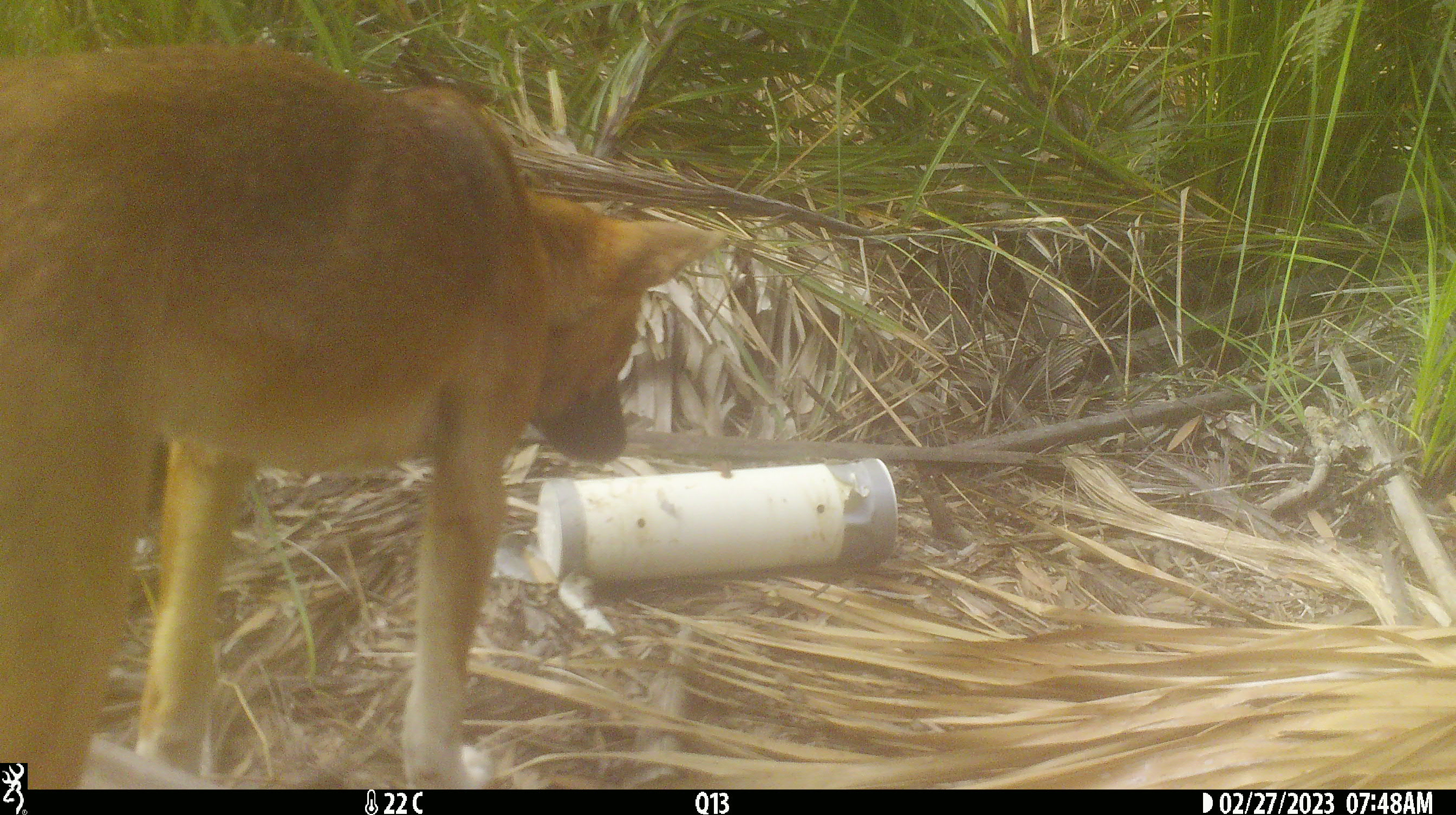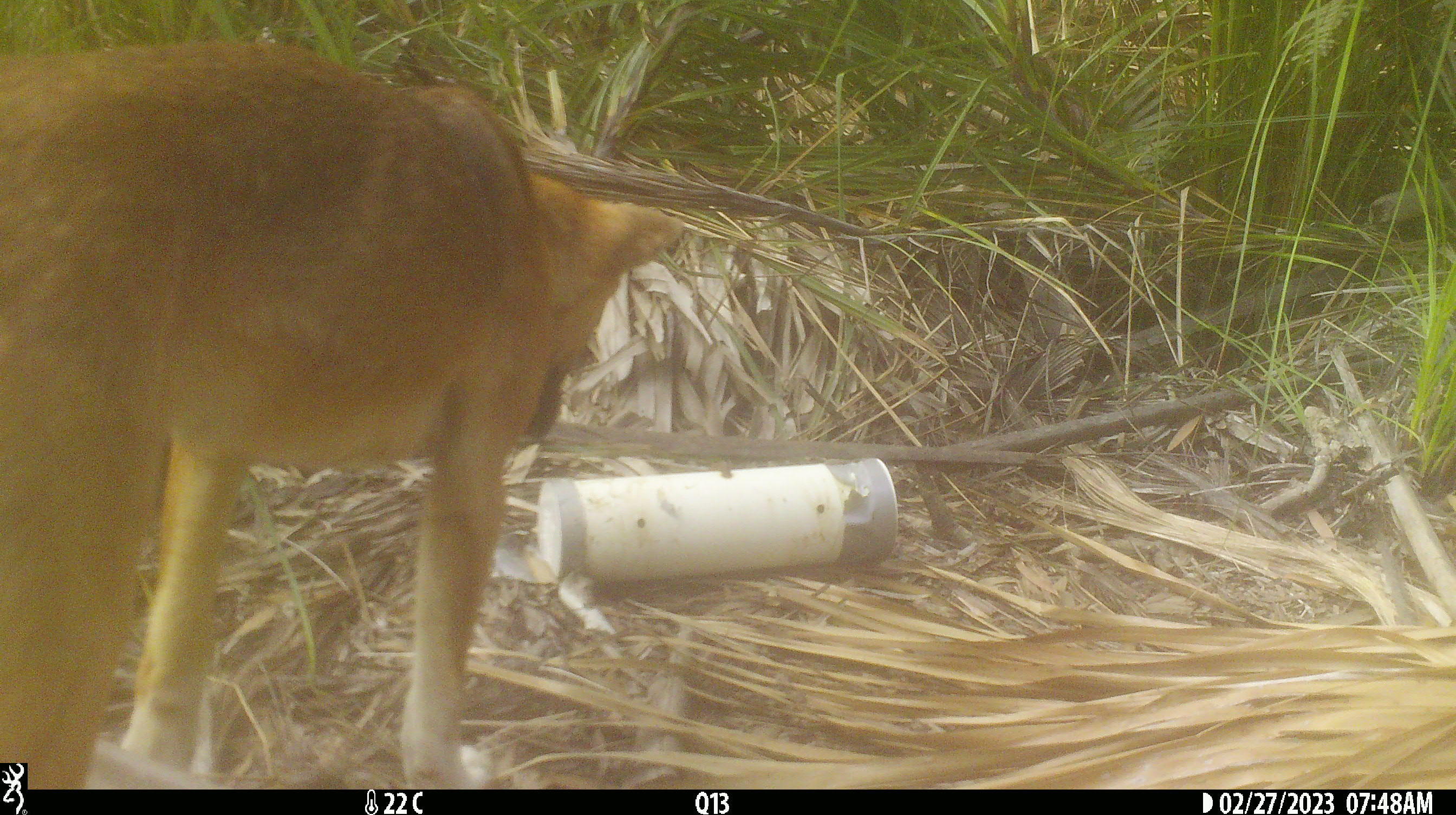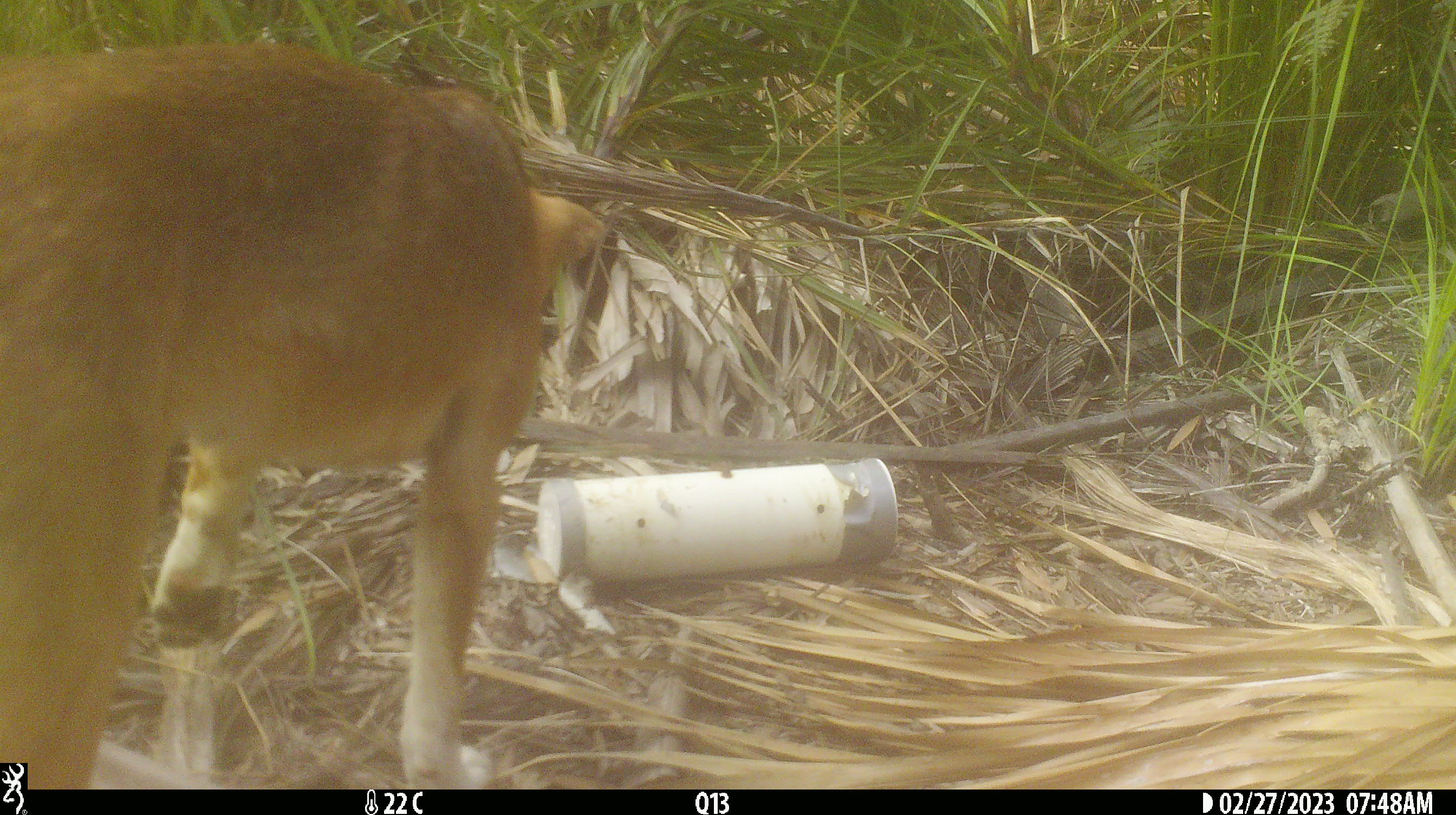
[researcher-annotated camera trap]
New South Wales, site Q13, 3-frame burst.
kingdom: Animalia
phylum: Chordata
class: Mammalia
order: Carnivora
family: Canidae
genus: Canis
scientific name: Canis familiaris dingo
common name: dingo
Dingo (Canis familiaris dingo).